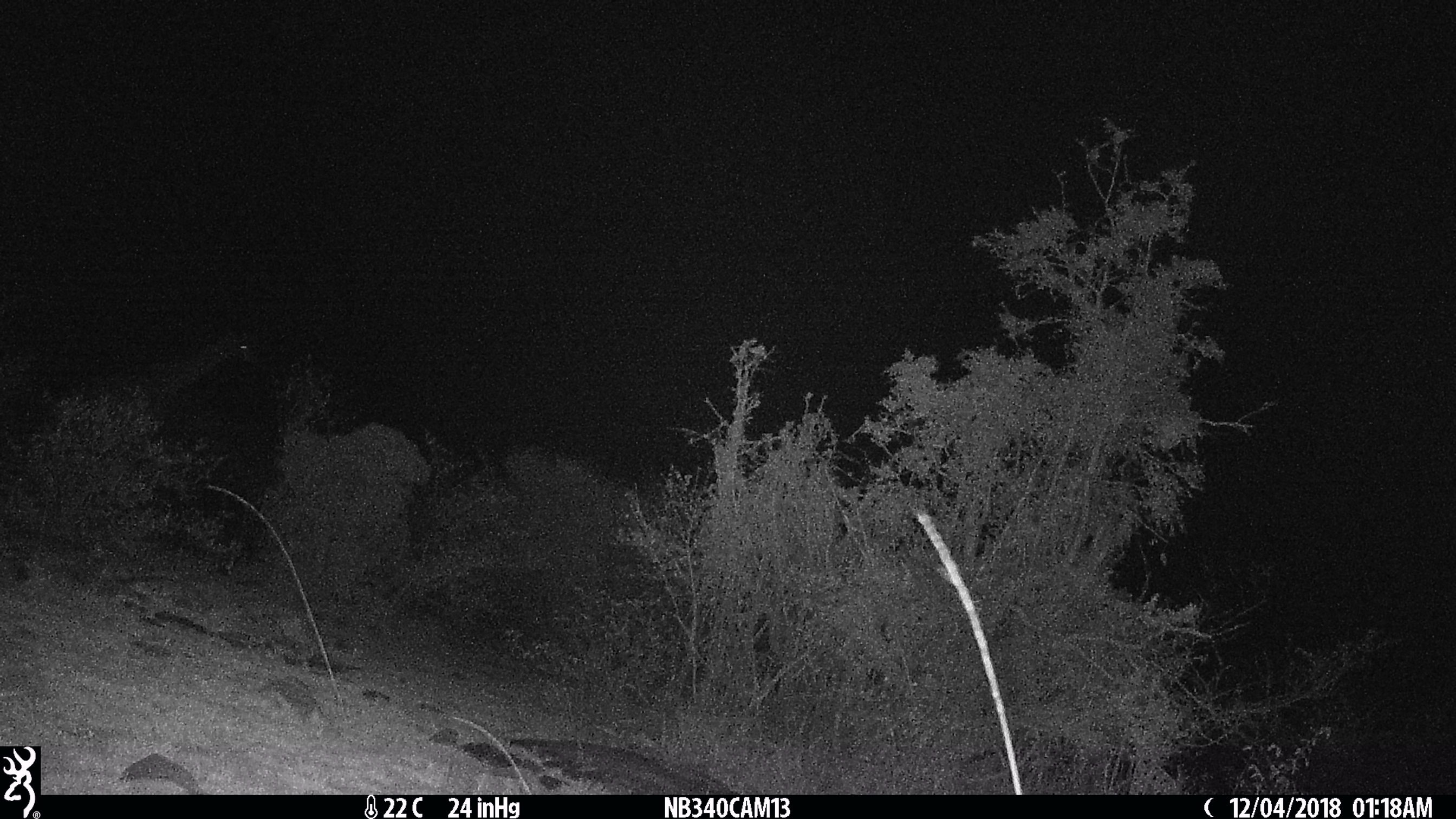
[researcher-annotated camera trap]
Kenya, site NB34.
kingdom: Animalia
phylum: Chordata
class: Mammalia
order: Artiodactyla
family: Giraffidae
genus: Giraffa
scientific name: Giraffa camelopardalis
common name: northern giraffe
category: giraffe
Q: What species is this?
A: Giraffe (northern giraffe) (Giraffa camelopardalis).